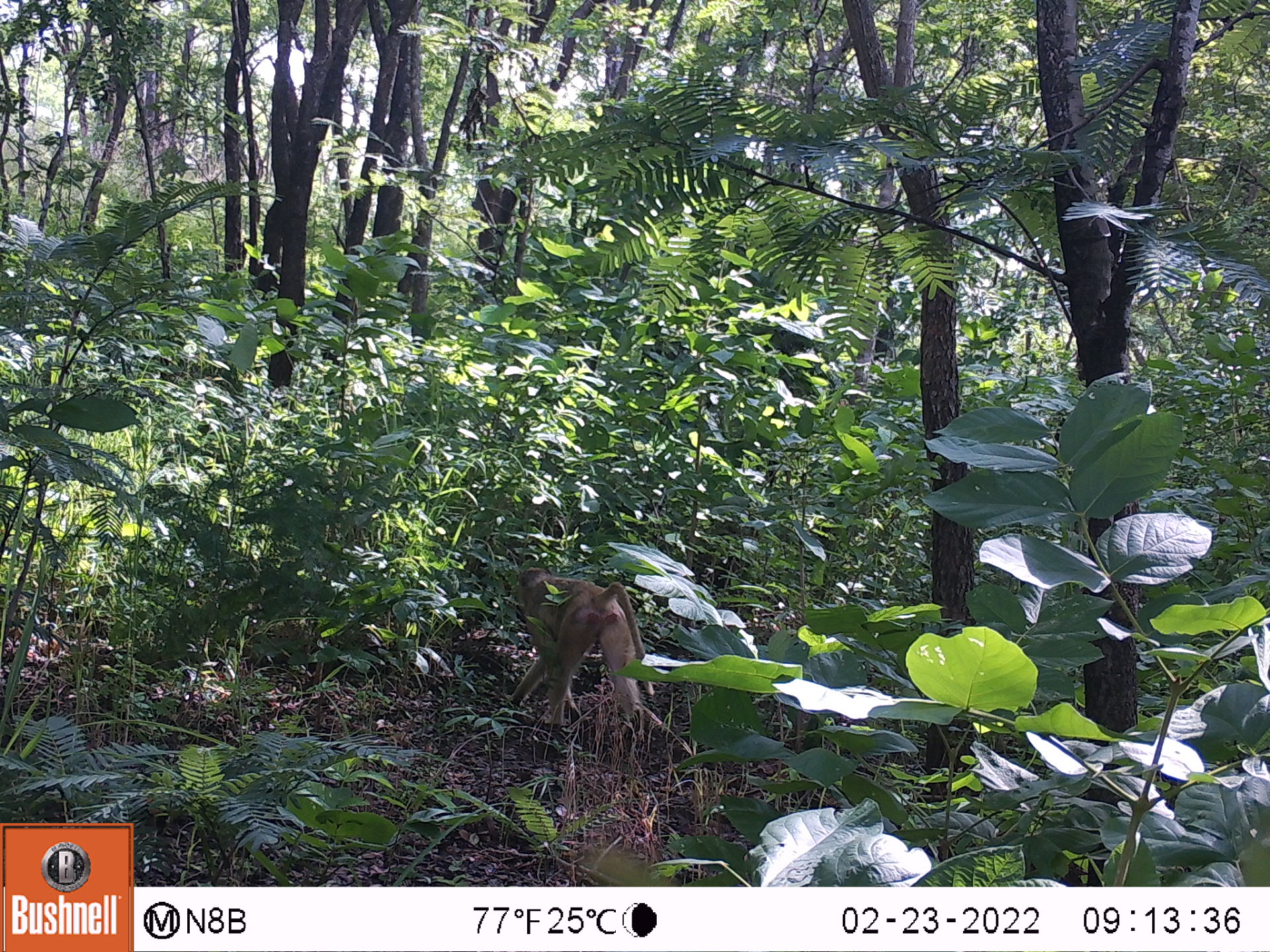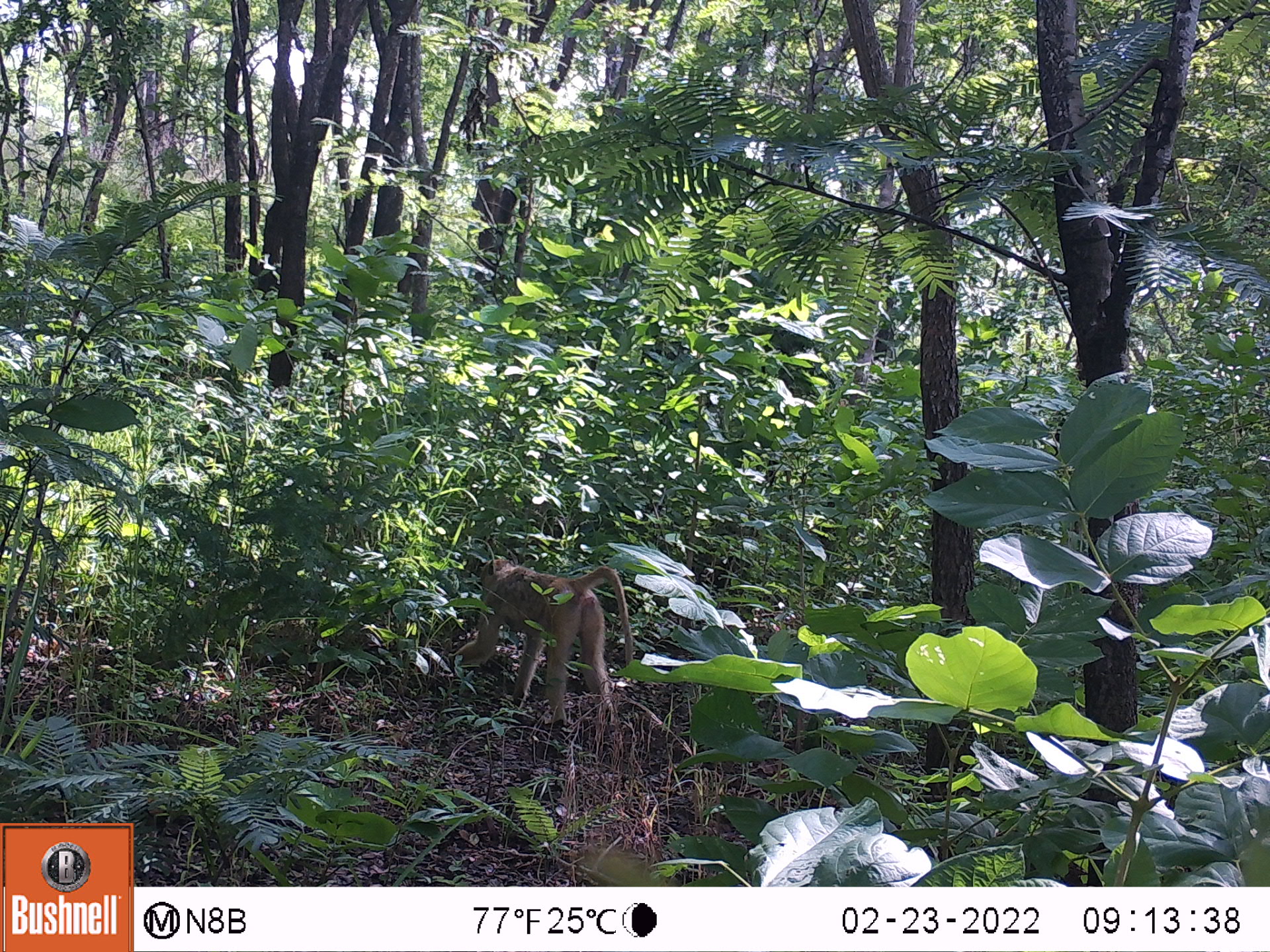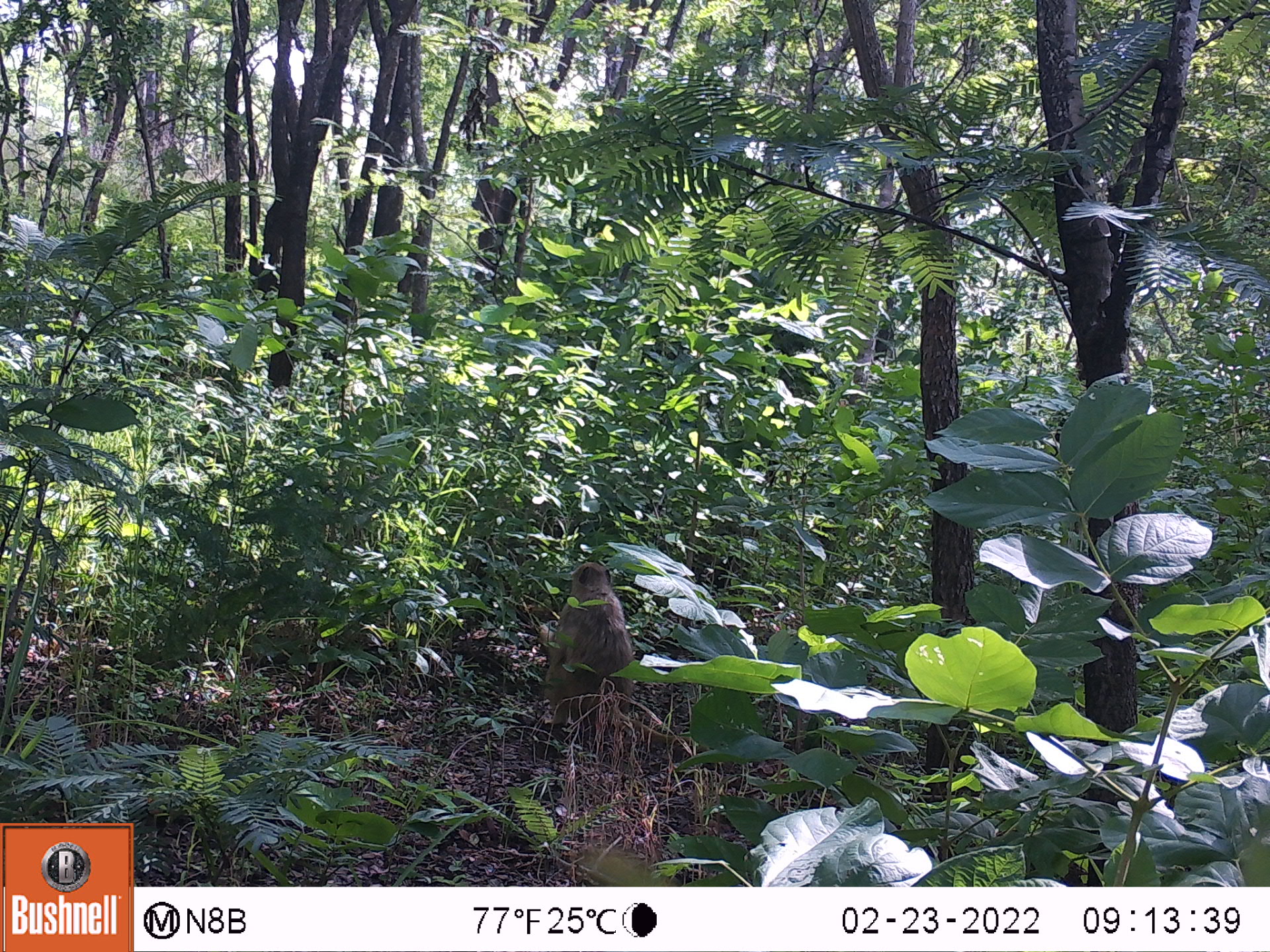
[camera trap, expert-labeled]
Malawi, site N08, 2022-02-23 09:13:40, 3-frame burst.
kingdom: Animalia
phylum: Chordata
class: Mammalia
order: Primates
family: Cercopithecidae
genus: Papio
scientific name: Papio cynocephalus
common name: yellow baboon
Yellow baboon (Papio cynocephalus), count 1.